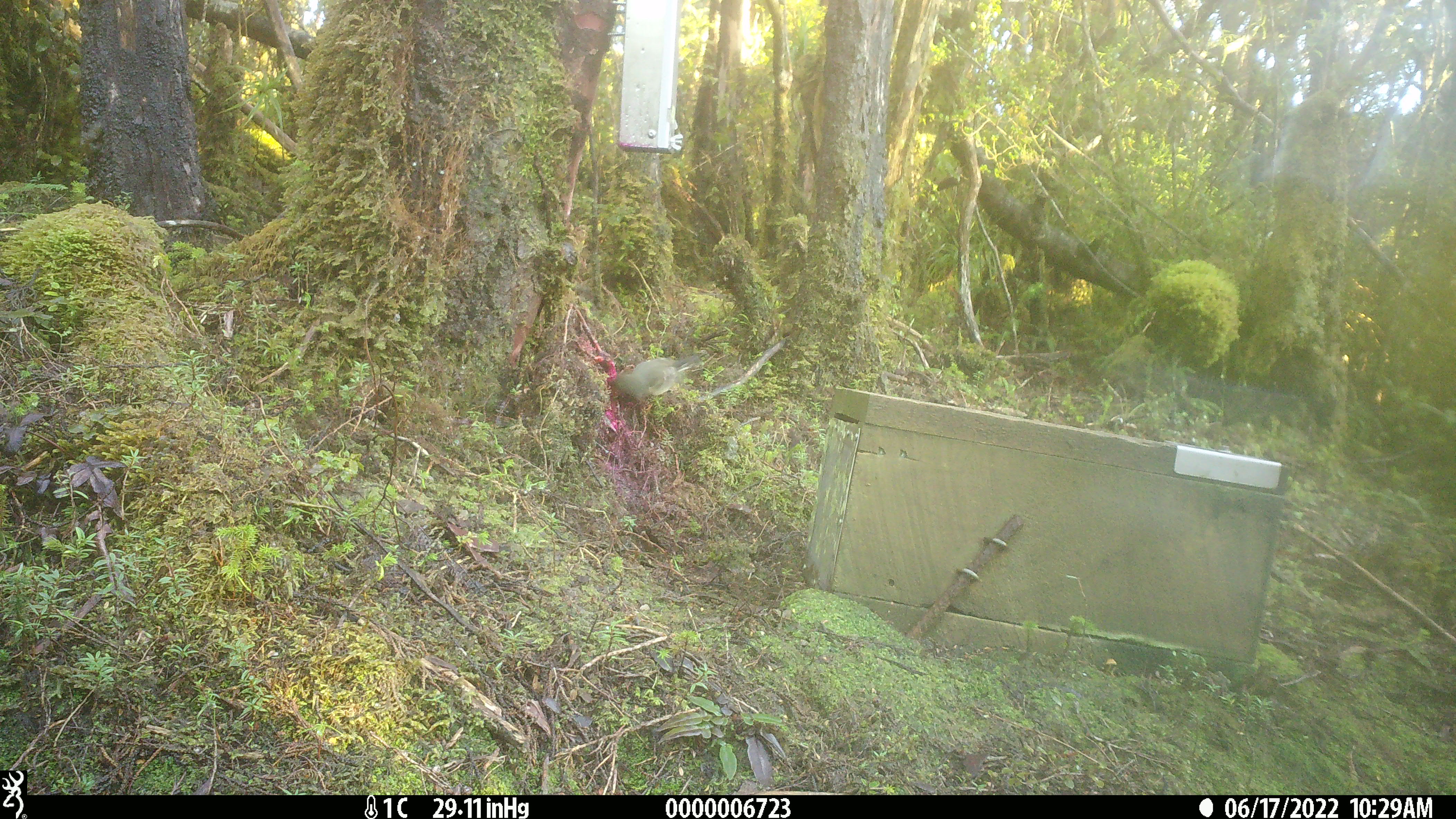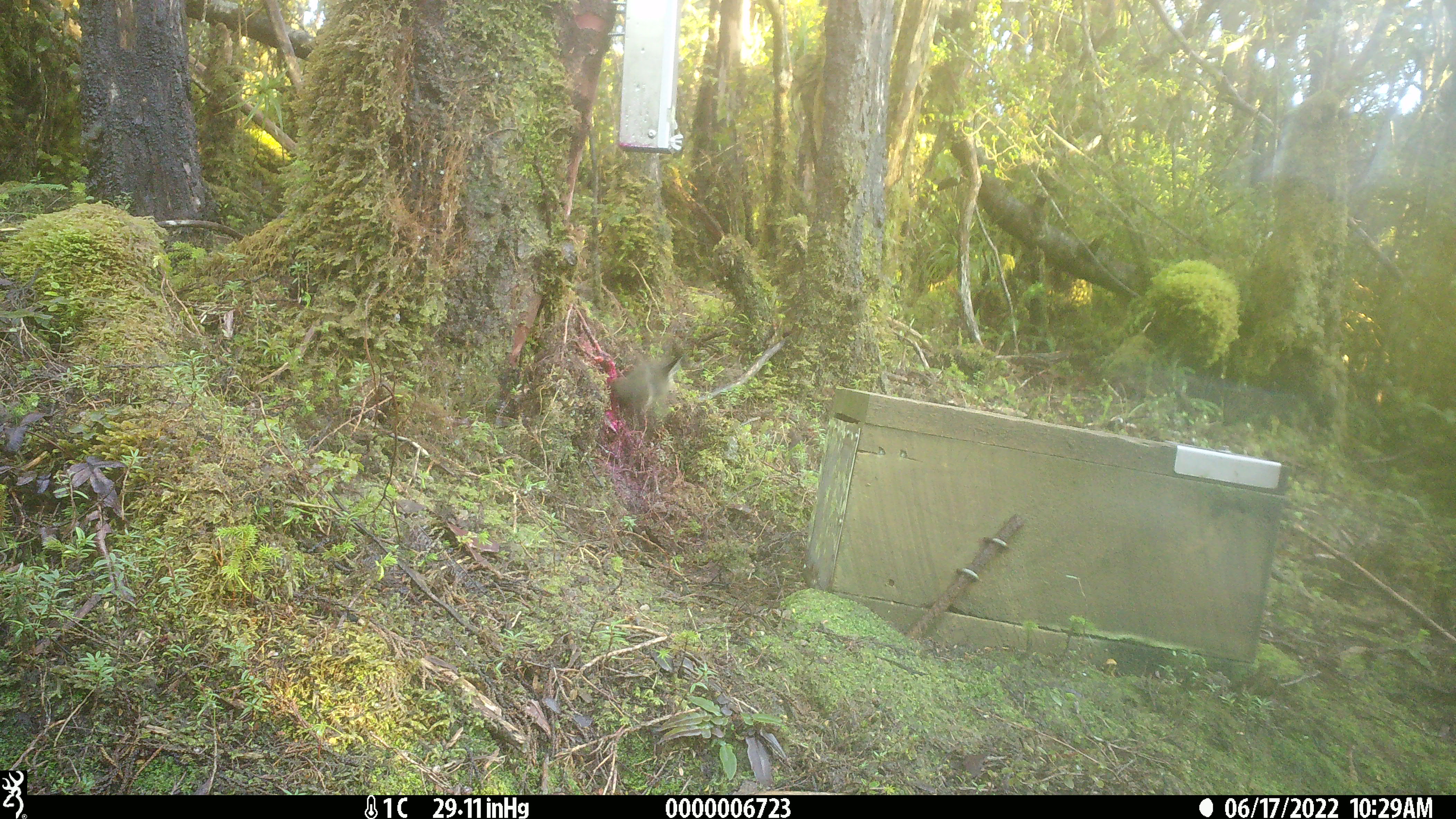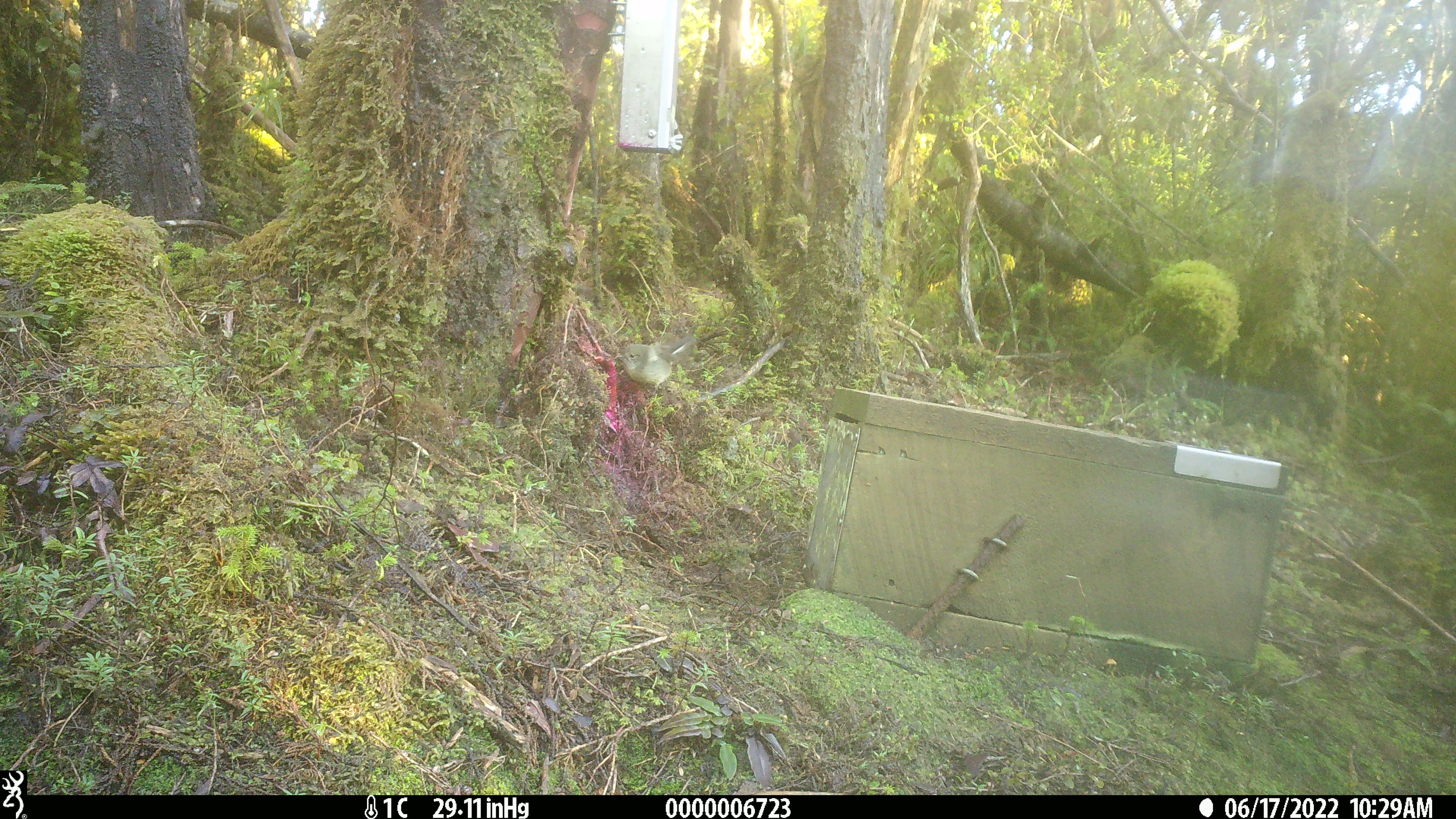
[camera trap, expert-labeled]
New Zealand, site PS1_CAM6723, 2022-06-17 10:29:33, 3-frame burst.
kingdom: Animalia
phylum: Chordata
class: Aves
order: Passeriformes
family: Petroicidae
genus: Petroica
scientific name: Petroica macrocephala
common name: tomtit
Tomtit (Petroica macrocephala).